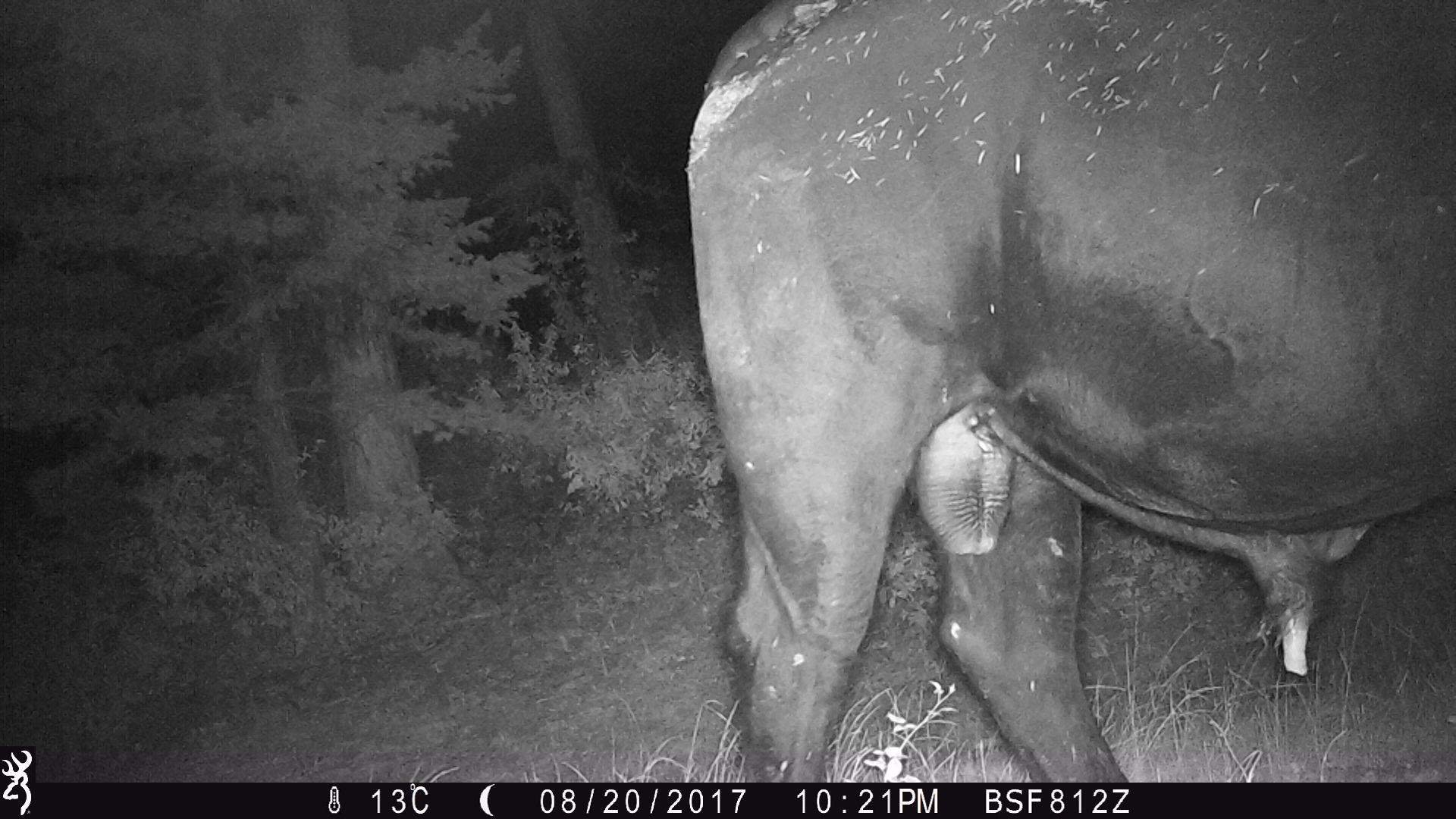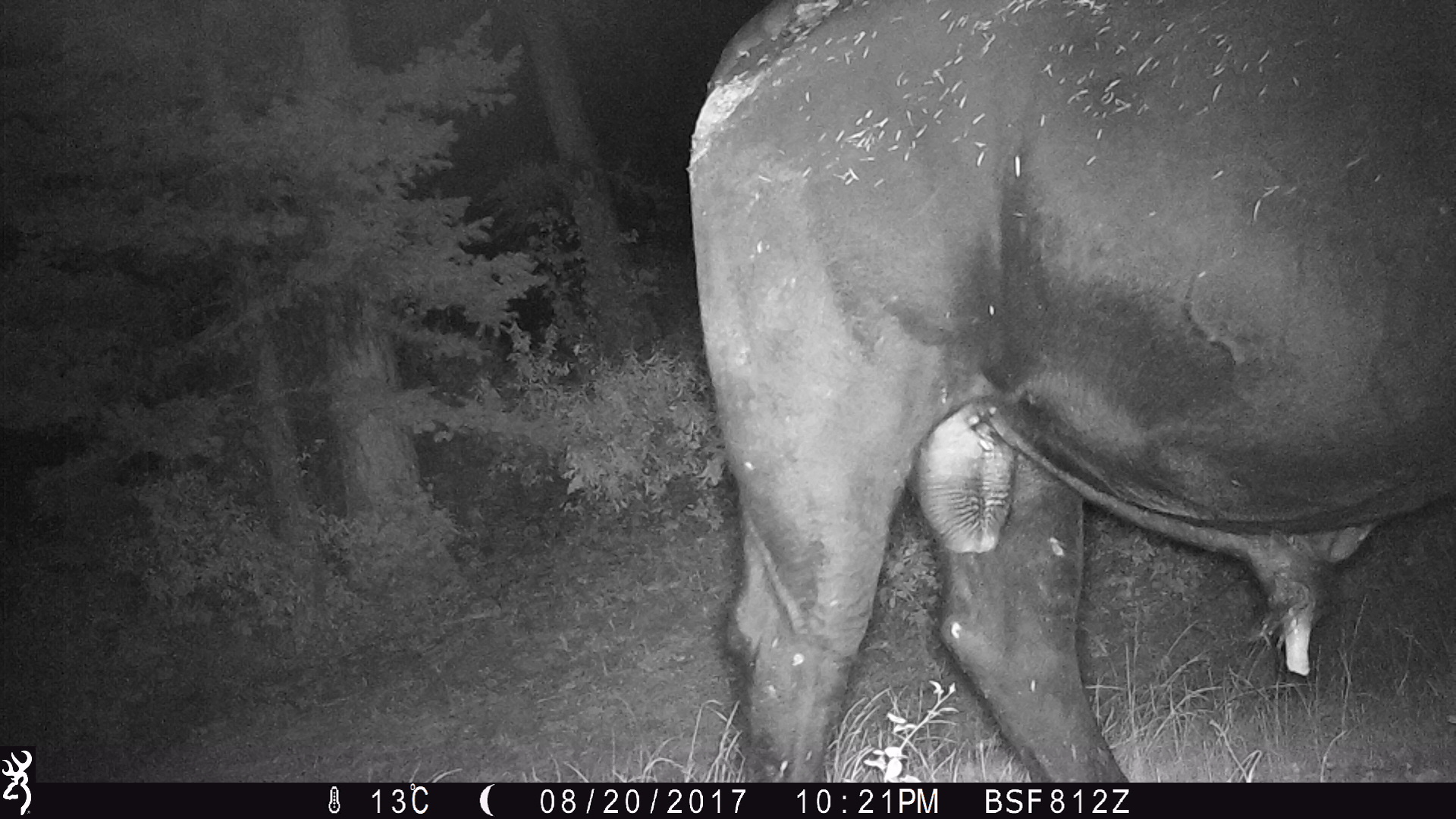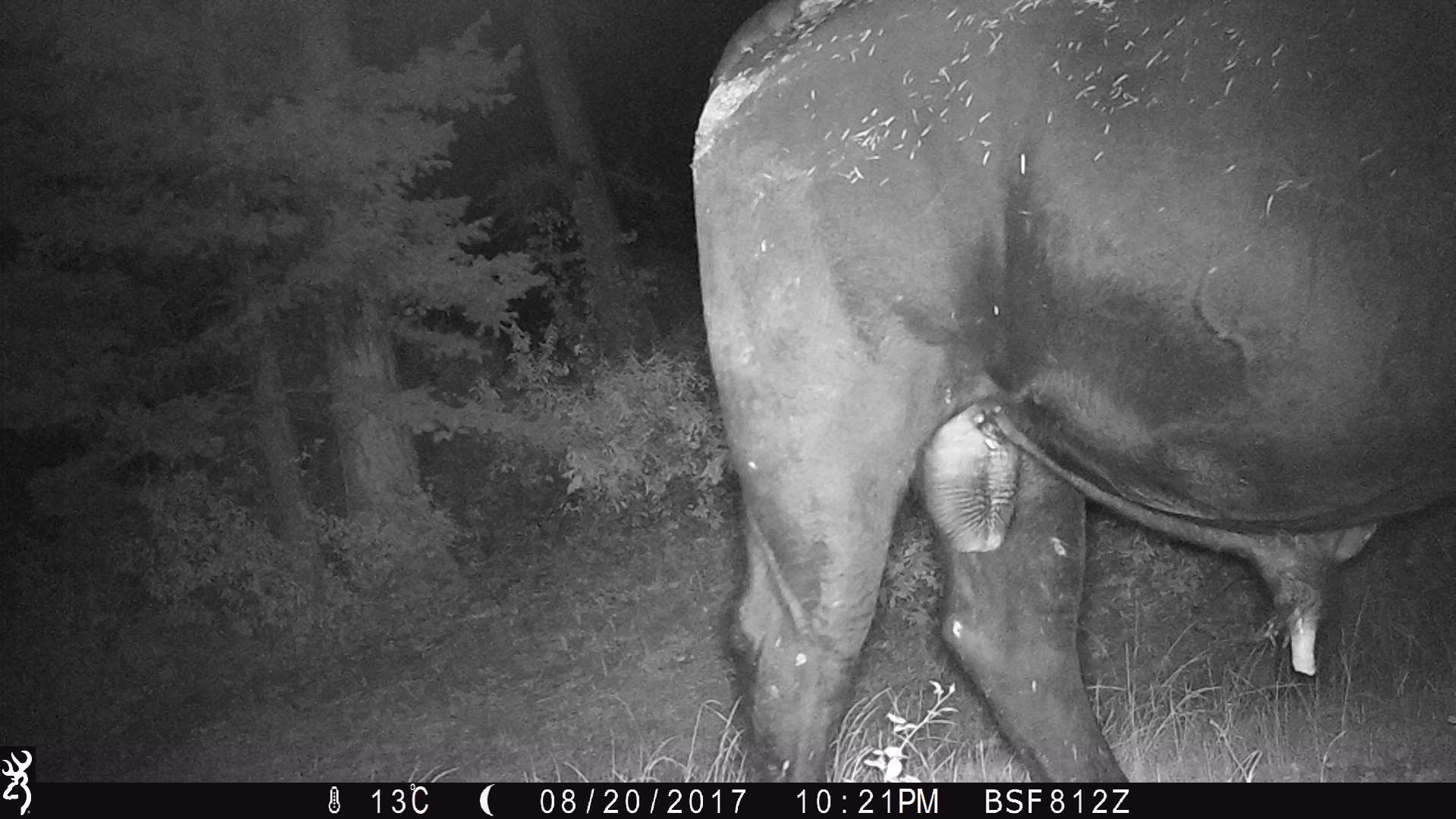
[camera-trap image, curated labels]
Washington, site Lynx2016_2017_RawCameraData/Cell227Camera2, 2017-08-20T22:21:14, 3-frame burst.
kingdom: Animalia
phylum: Chordata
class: Mammalia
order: Artiodactyla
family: Bovidae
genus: Bos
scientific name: Bos taurus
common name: domestic cattle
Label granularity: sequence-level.